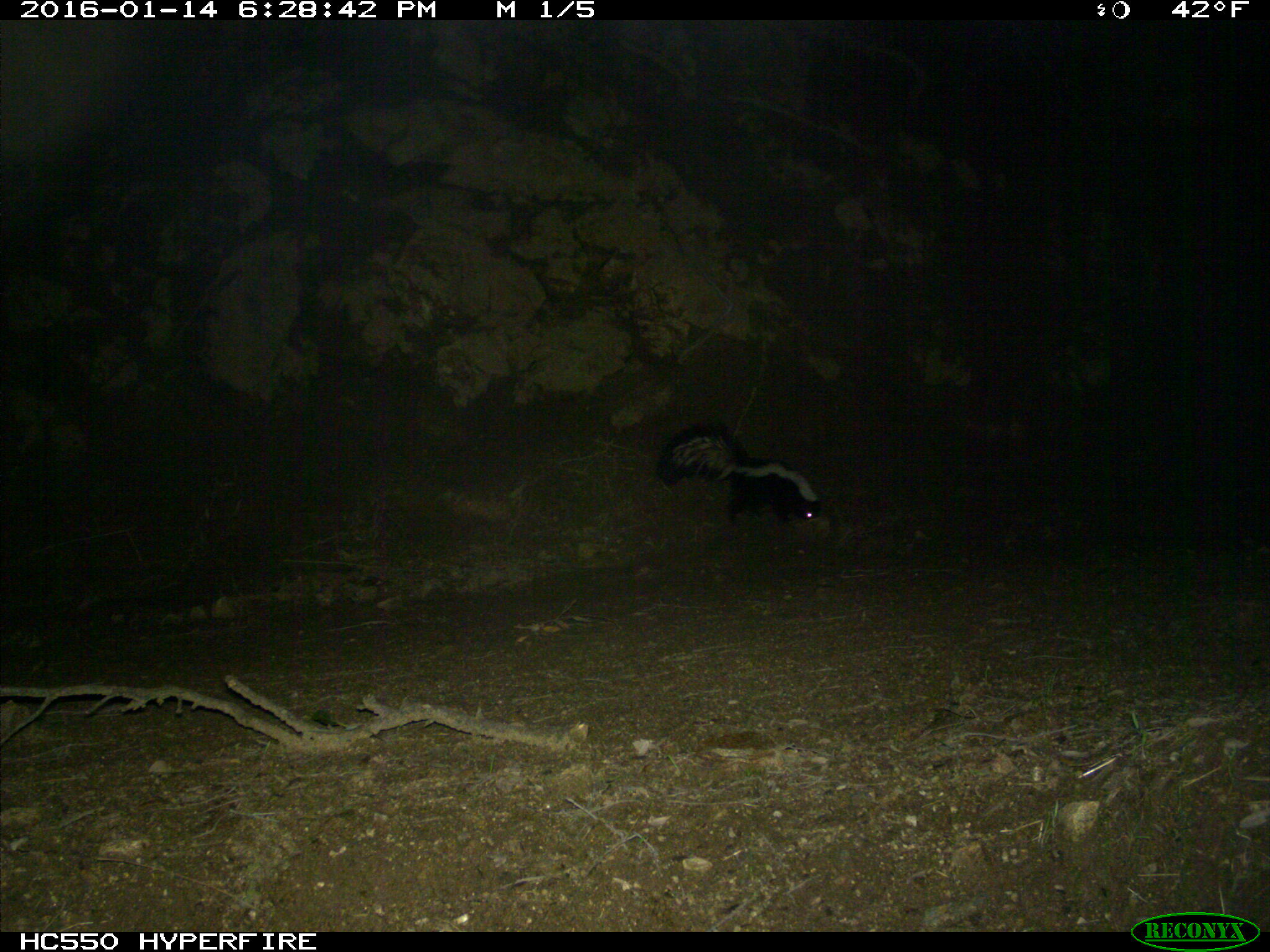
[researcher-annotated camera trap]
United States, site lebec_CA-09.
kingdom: Animalia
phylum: Chordata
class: Mammalia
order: Carnivora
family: Mephitidae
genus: Mephitis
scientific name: Mephitis mephitis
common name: striped skunk